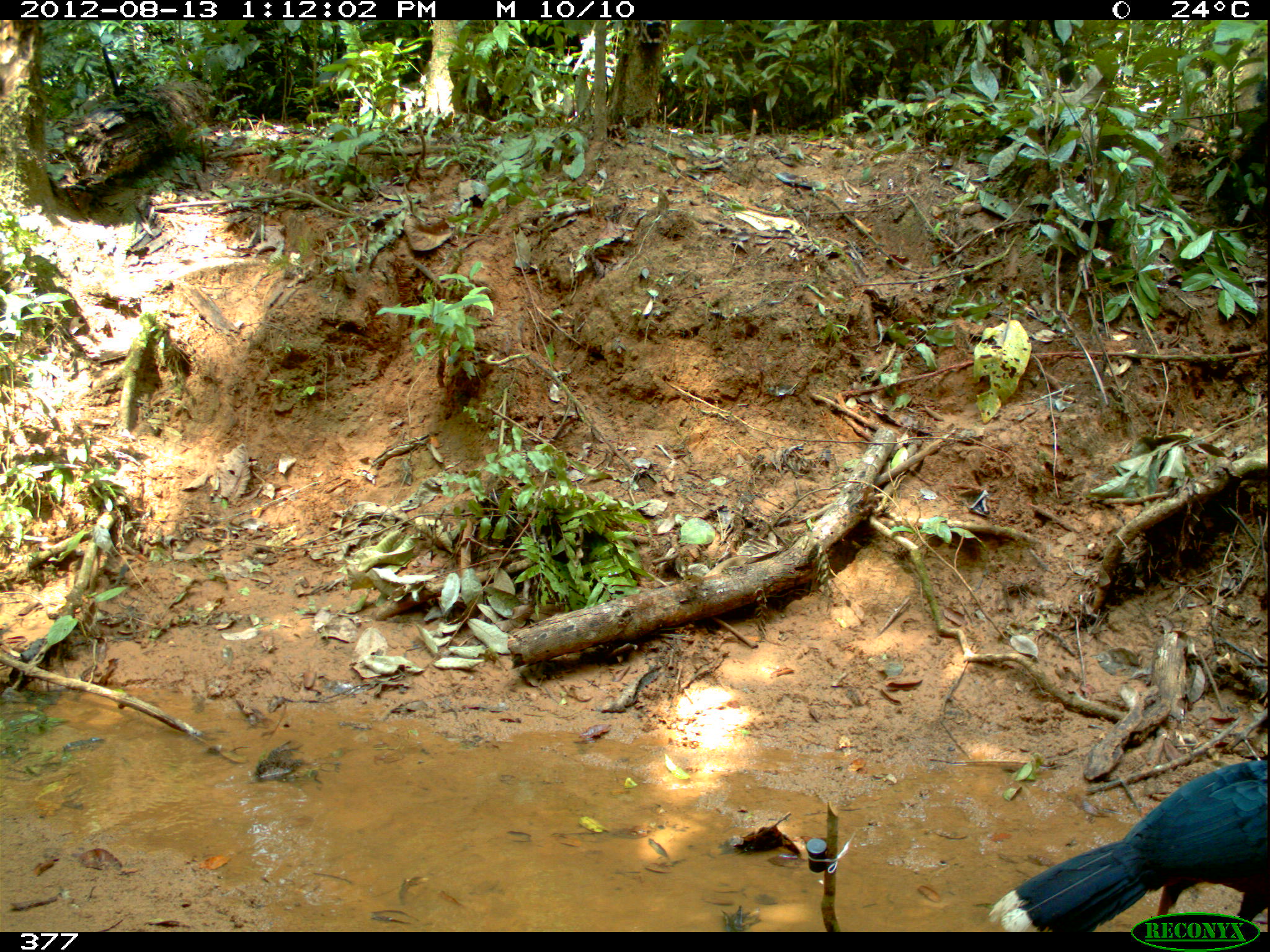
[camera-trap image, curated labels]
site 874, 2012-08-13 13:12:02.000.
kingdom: Animalia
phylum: Chordata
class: Aves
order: Galliformes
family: Cracidae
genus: Mitu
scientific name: Mitu tuberosum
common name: razor-billed curassow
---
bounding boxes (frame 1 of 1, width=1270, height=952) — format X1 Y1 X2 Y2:
mitu tuberosum: 985 758 1270 932